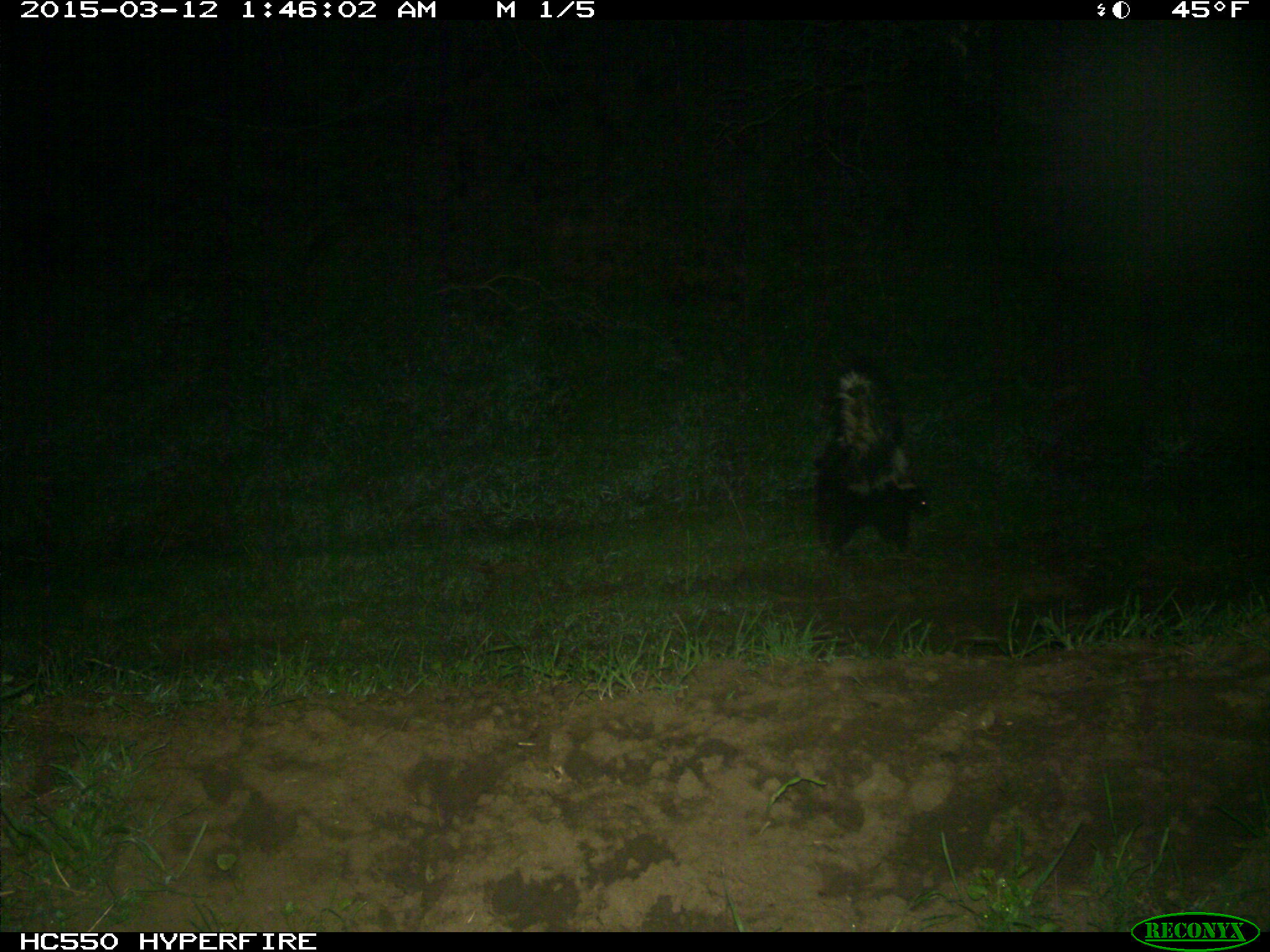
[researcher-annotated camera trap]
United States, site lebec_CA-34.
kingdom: Animalia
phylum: Chordata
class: Mammalia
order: Carnivora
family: Mephitidae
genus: Mephitis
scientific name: Mephitis mephitis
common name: striped skunk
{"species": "Mephitis mephitis (striped skunk)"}